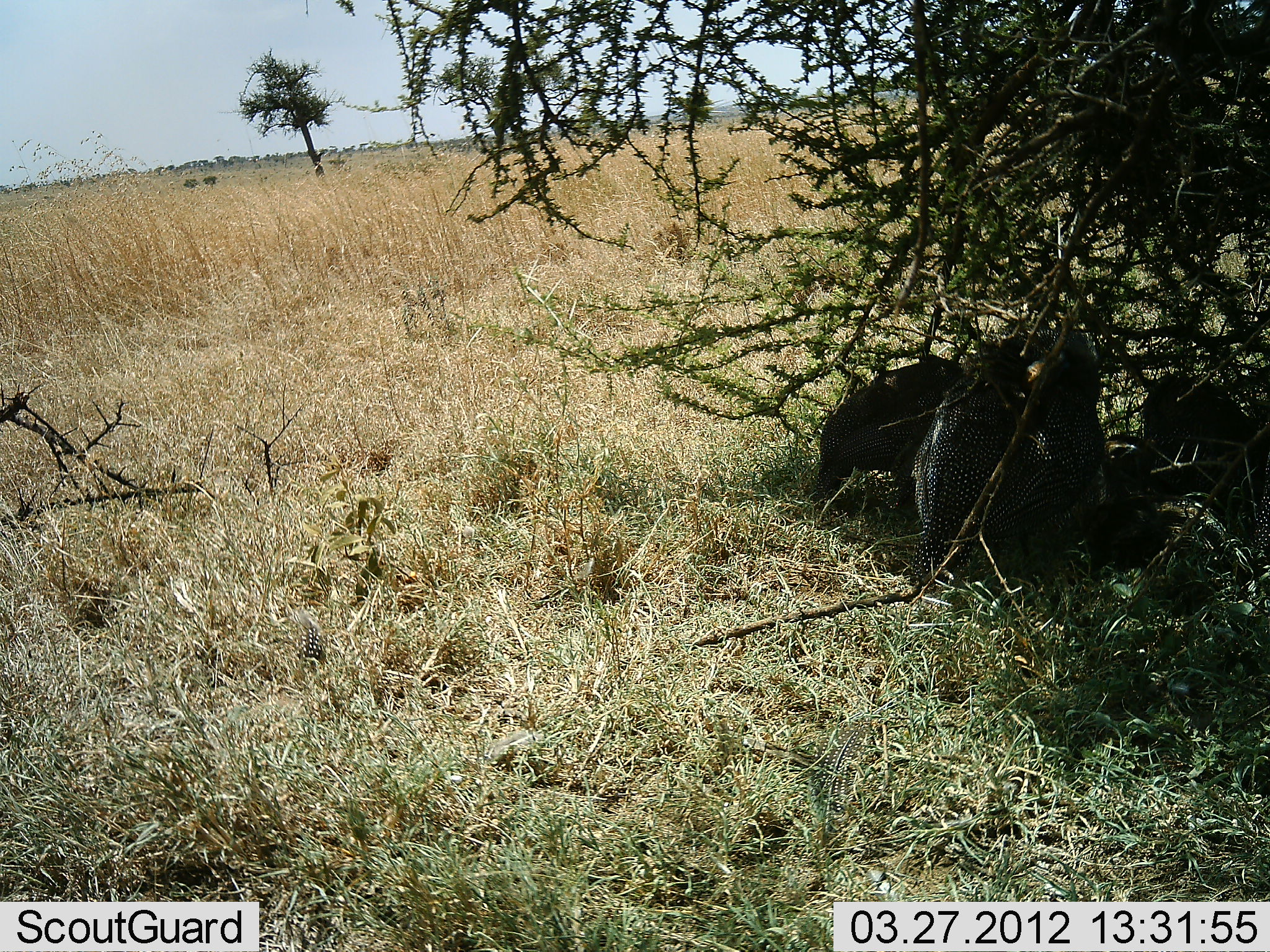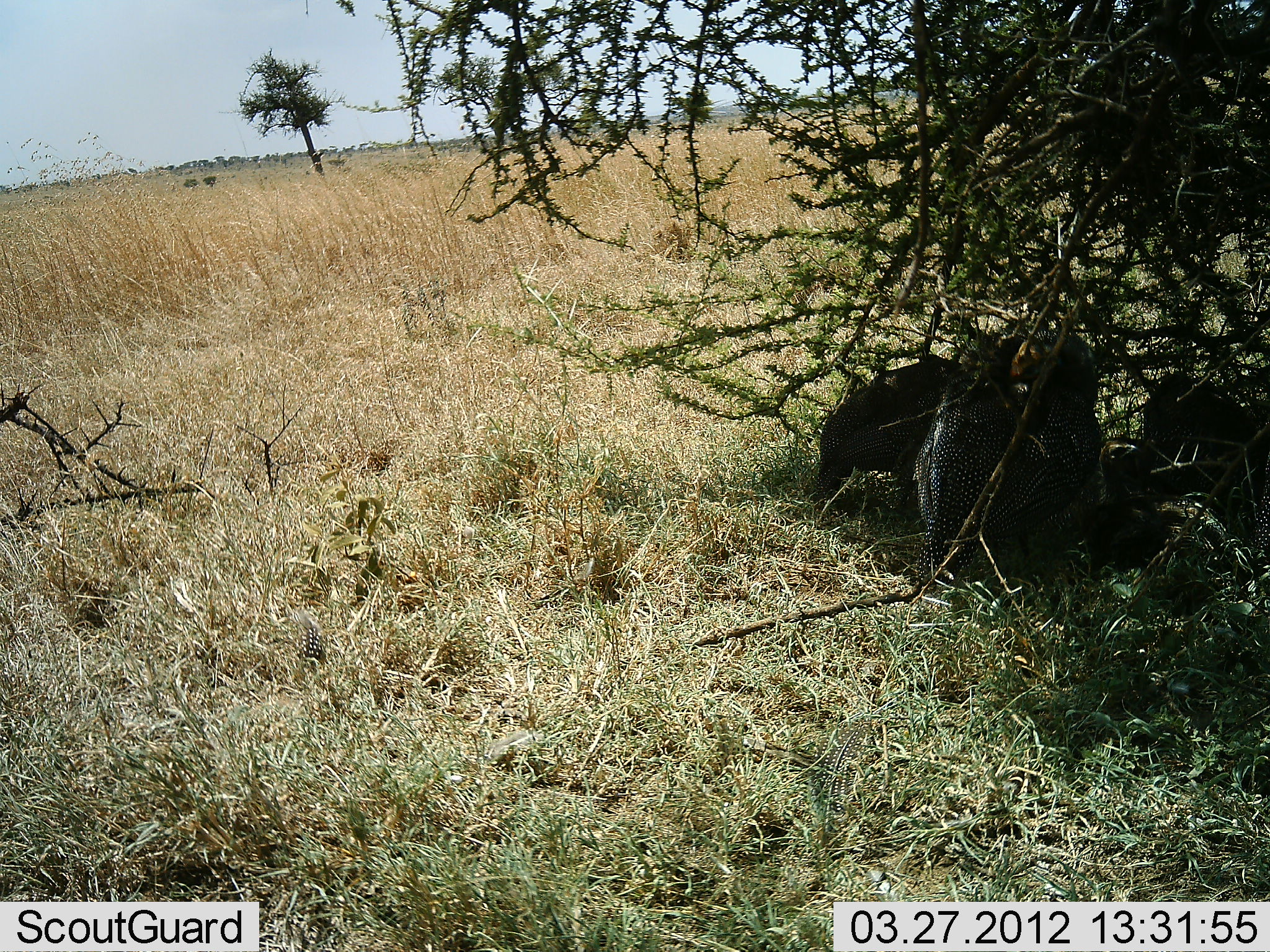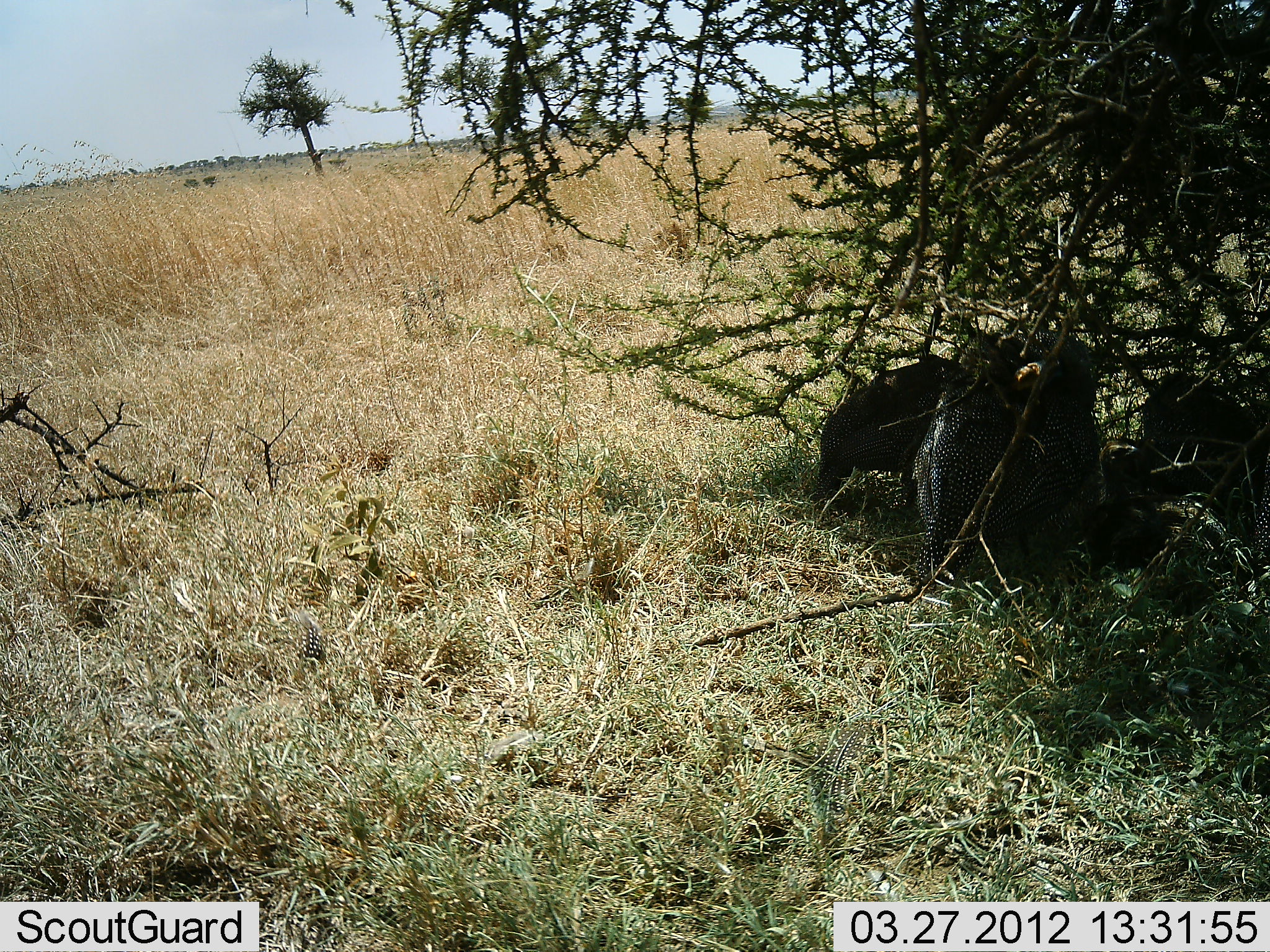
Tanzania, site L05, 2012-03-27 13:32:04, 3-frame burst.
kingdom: Animalia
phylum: Chordata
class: Aves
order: Galliformes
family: Numididae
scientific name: Numididae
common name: guinea fowl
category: guineafowl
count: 4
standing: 20%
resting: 70%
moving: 0%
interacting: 10%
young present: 0%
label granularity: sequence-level